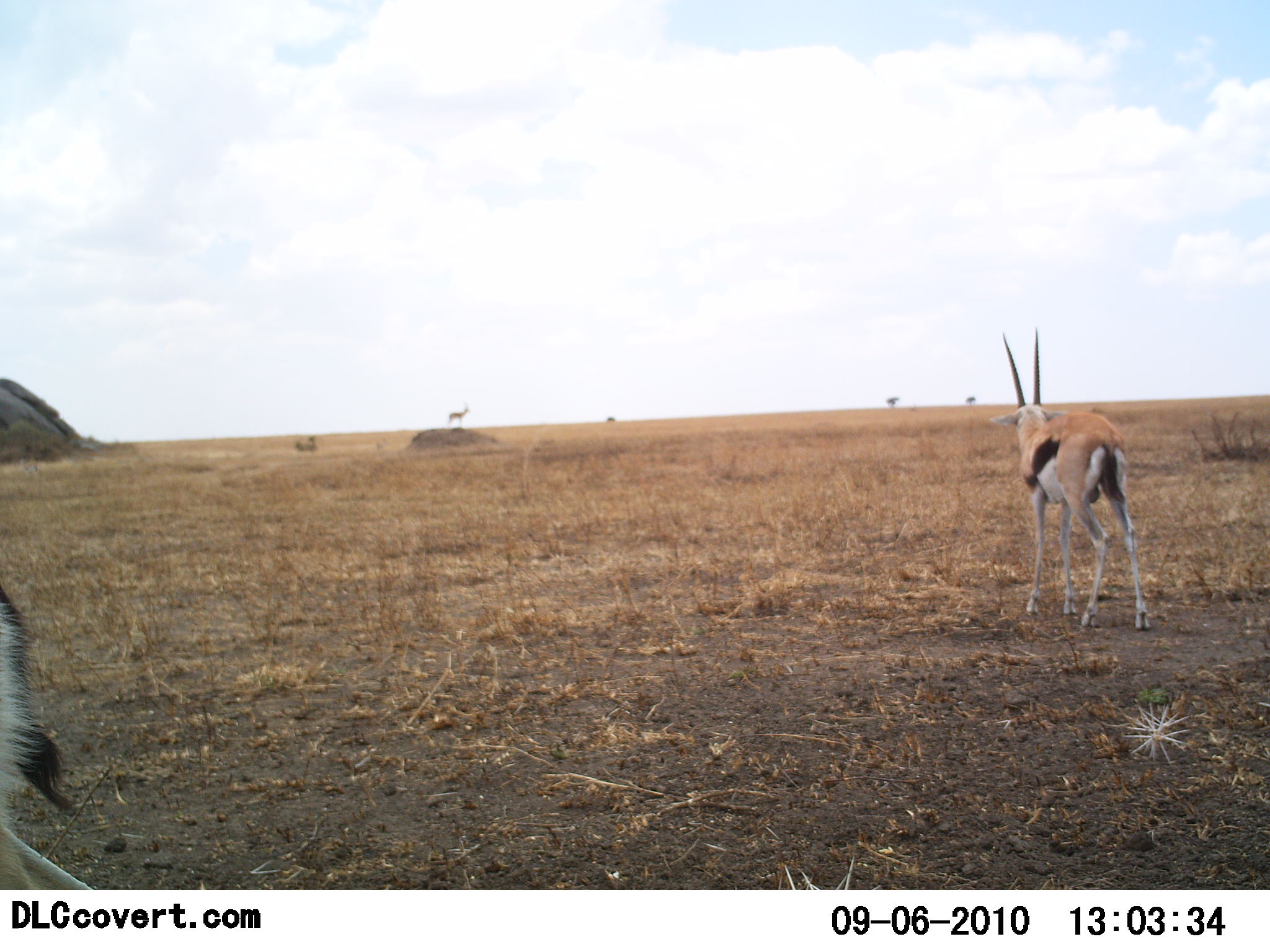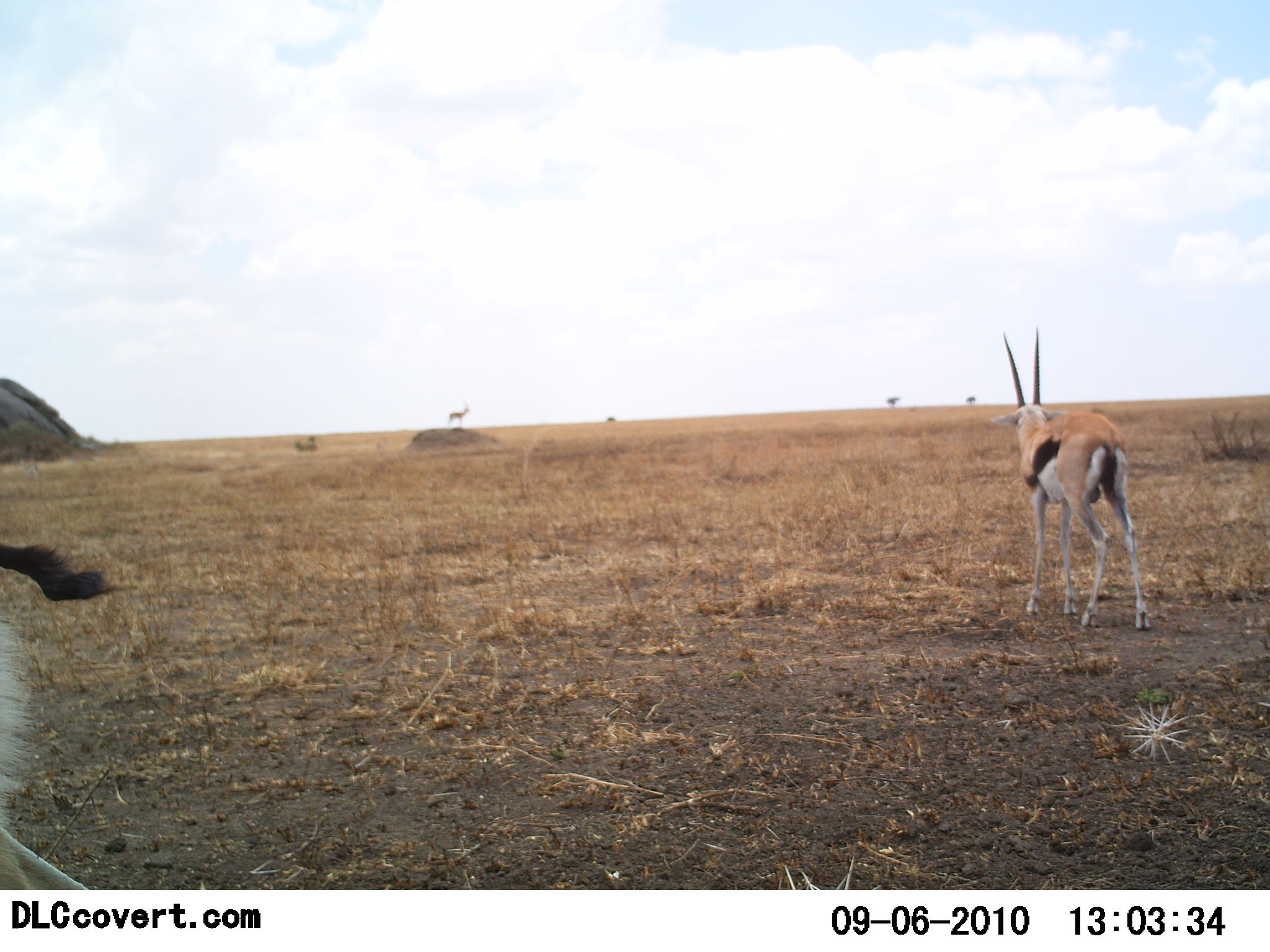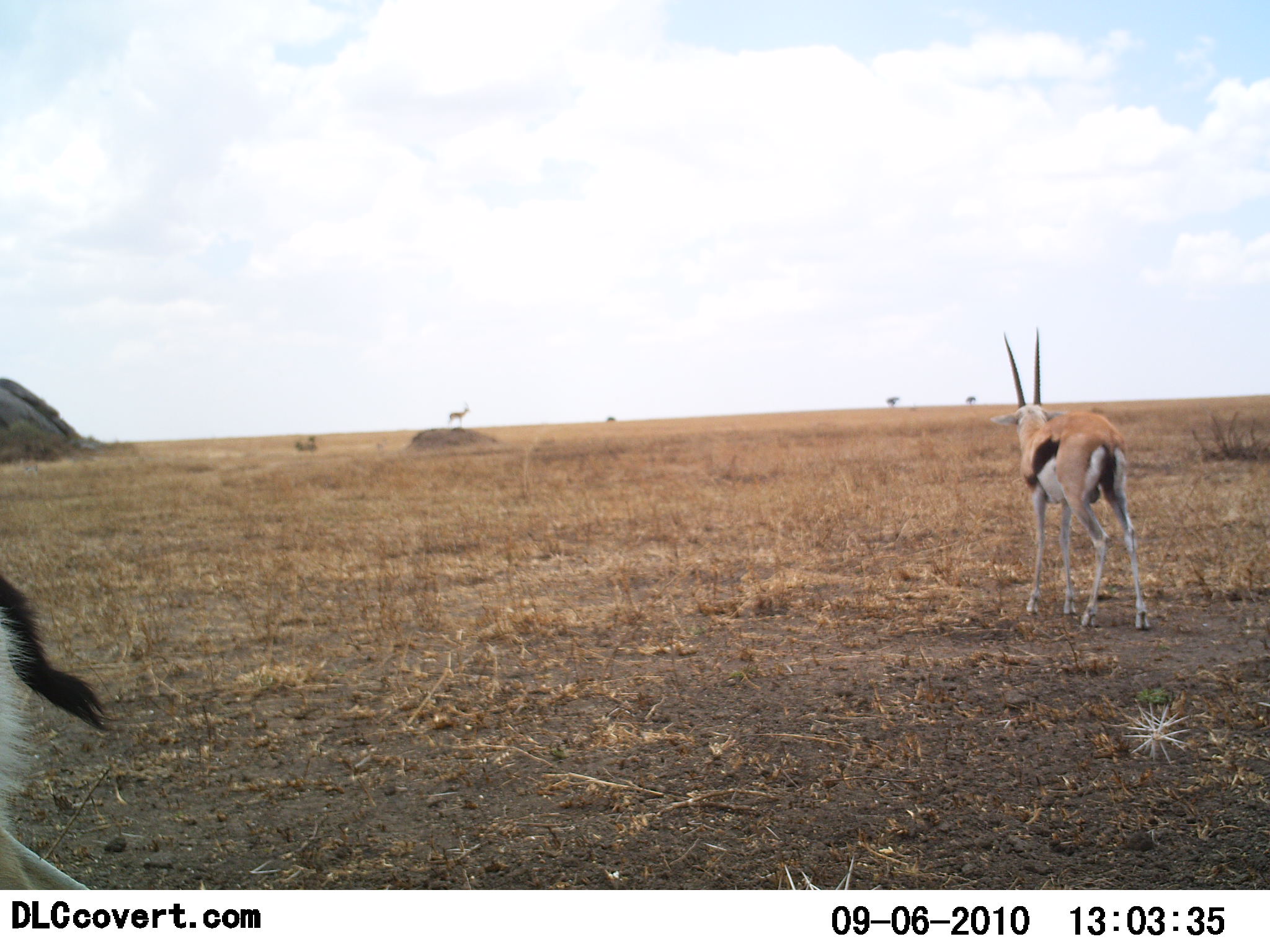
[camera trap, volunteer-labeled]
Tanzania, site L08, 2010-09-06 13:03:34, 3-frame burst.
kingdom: Animalia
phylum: Chordata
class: Mammalia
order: Artiodactyla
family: Bovidae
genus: Eudorcas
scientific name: Eudorcas thomsonii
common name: thomson's gazelle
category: gazellethomsons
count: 2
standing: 93%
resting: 0%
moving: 7%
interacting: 0%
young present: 0%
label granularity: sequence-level